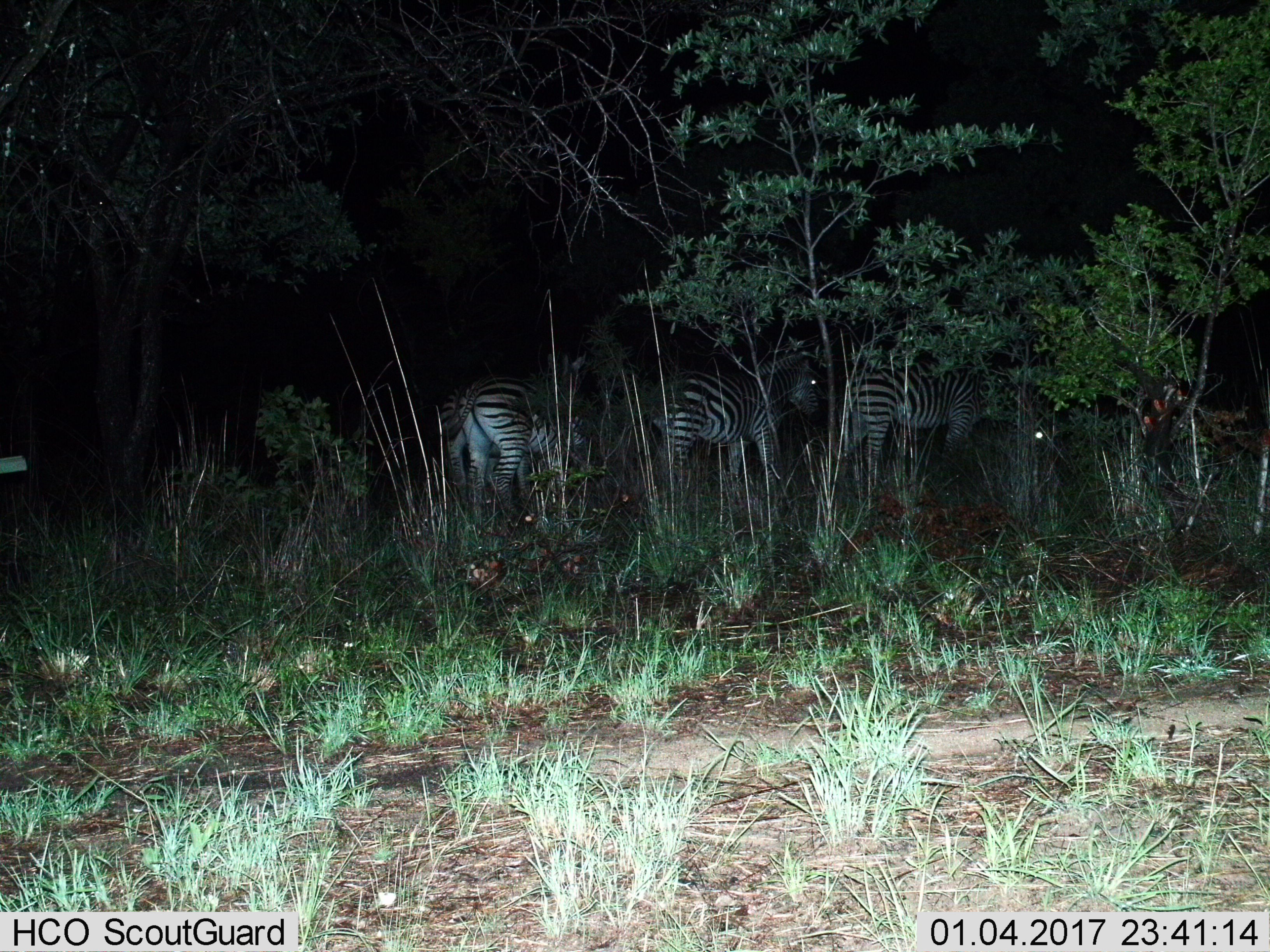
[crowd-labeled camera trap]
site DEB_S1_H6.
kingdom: Animalia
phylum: Chordata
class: Mammalia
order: Perissodactyla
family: Equidae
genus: Equus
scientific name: Equus quagga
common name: plains zebra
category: zebraplains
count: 4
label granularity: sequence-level